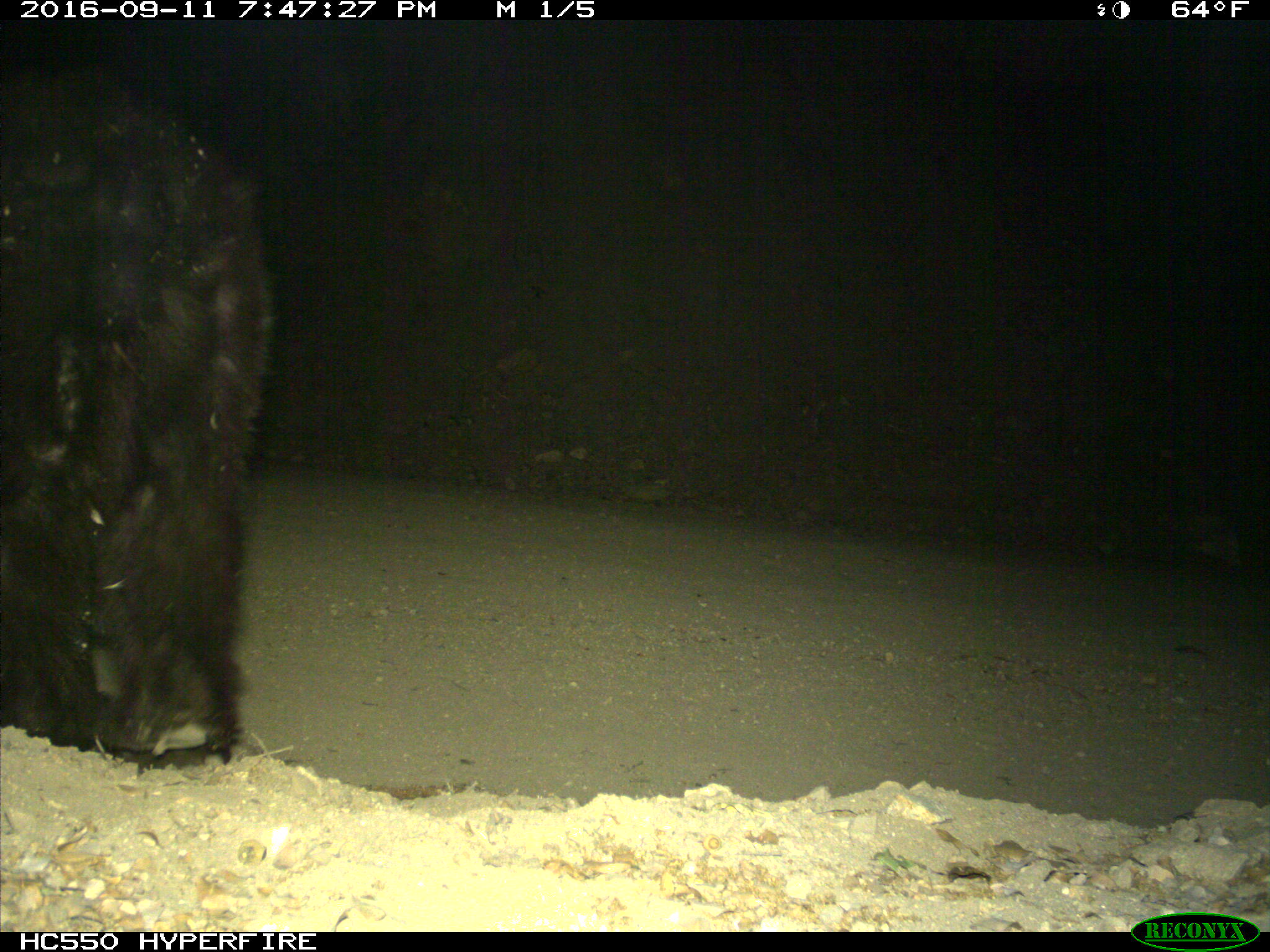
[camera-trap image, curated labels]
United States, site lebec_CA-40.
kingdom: Animalia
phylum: Chordata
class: Mammalia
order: Carnivora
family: Ursidae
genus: Ursus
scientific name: Ursus americanus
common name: american black bear